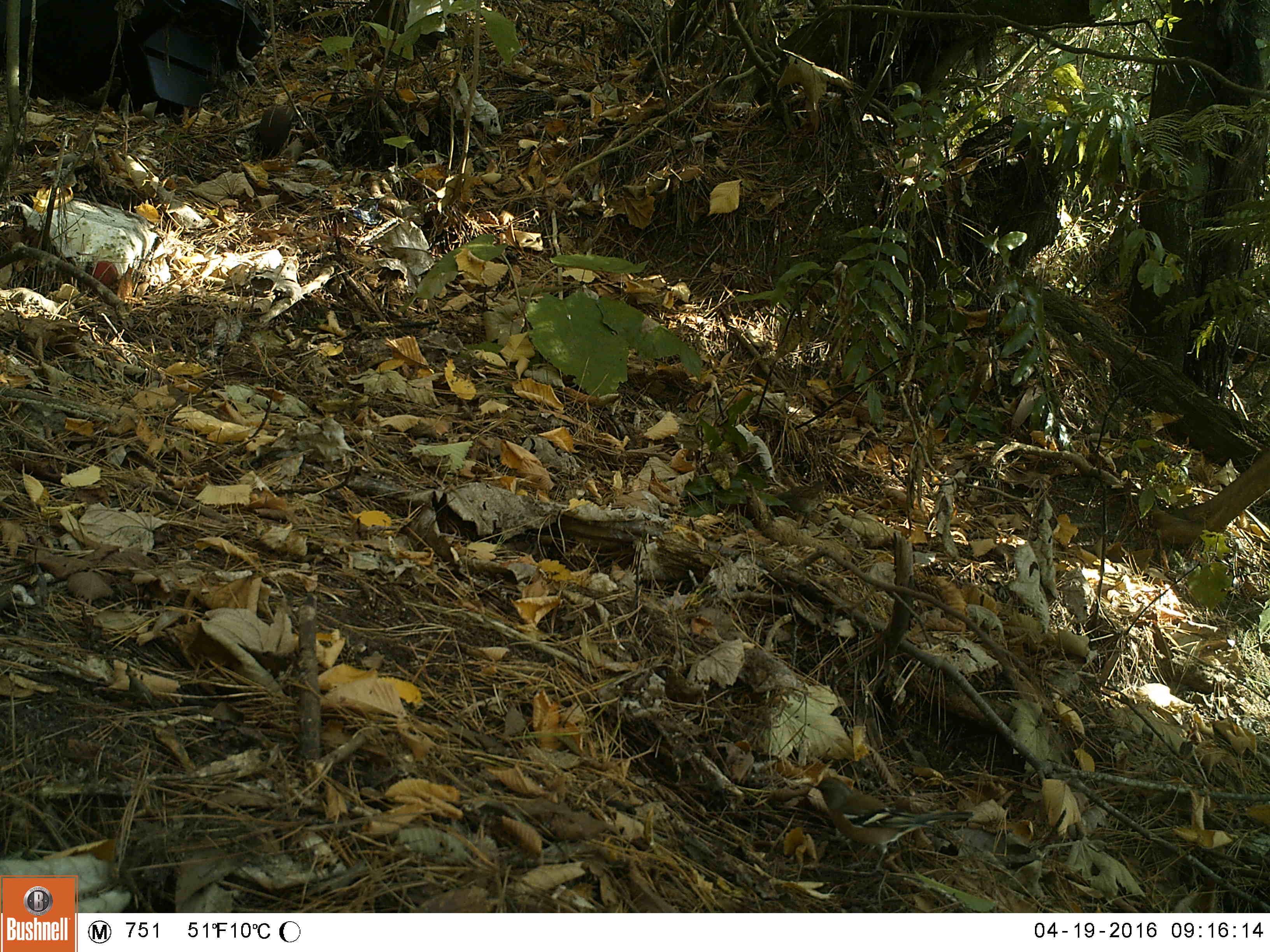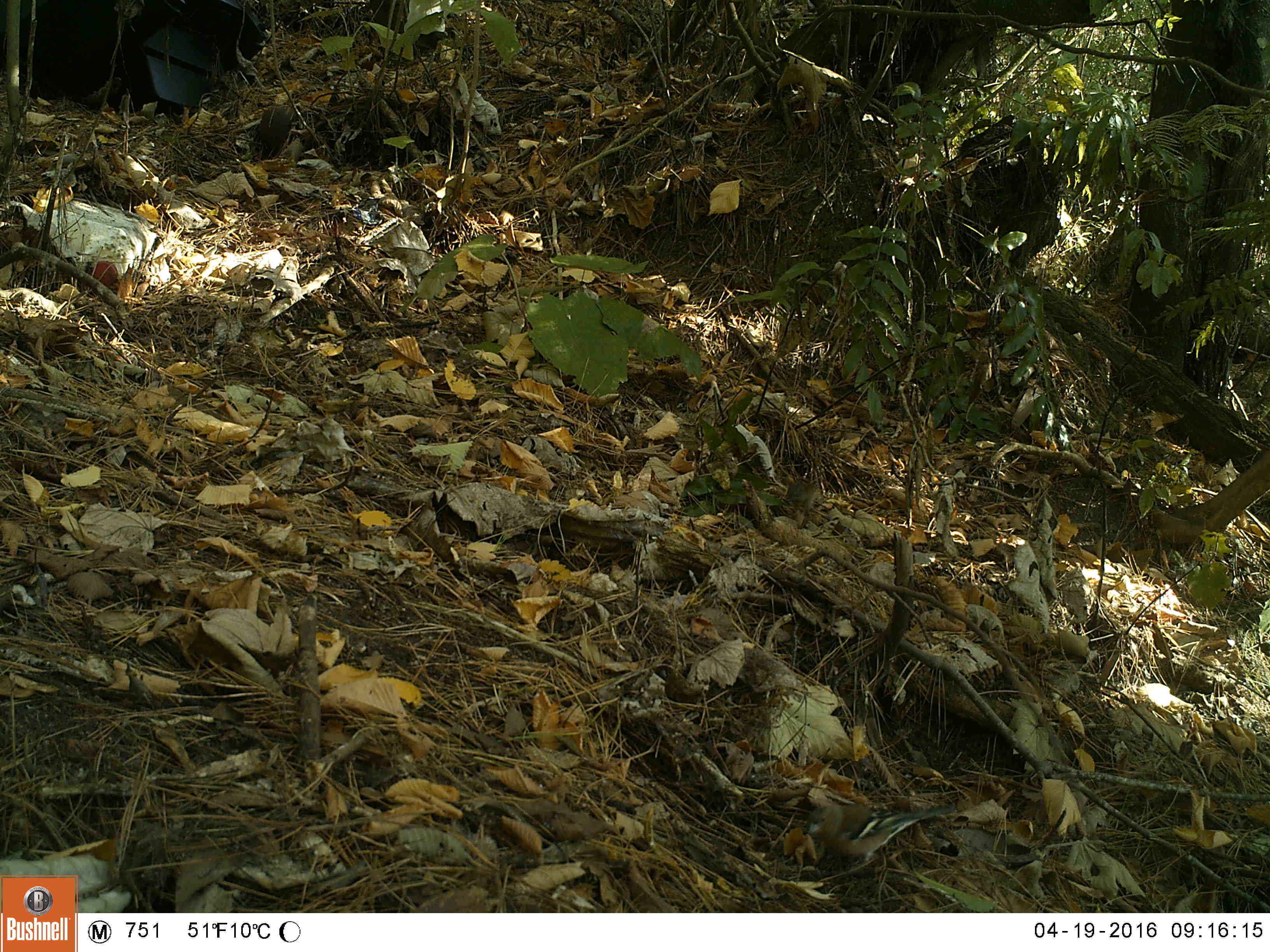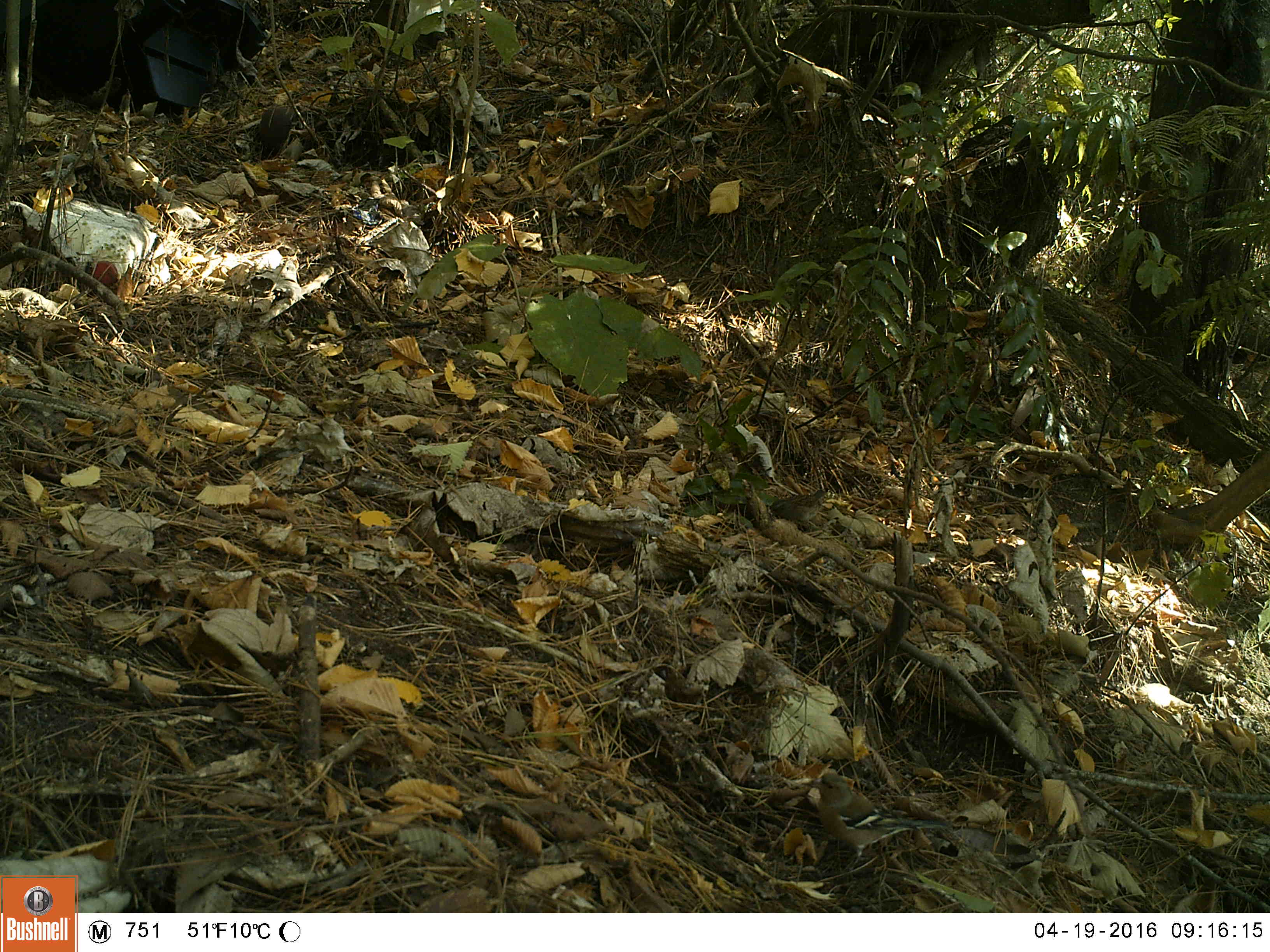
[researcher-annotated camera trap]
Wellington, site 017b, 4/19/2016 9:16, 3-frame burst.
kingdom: Animalia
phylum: Chordata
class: Aves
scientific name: Aves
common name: bird